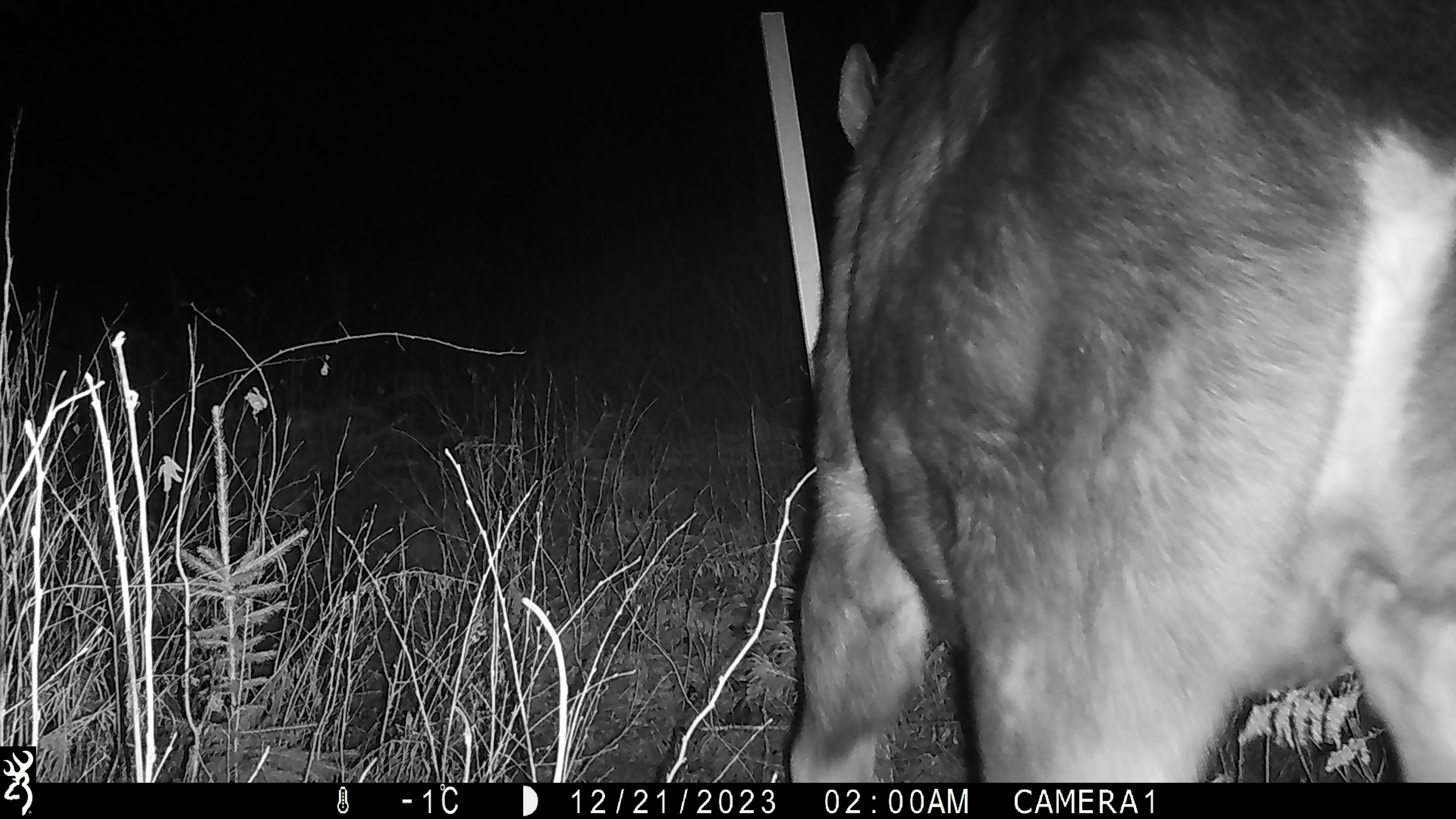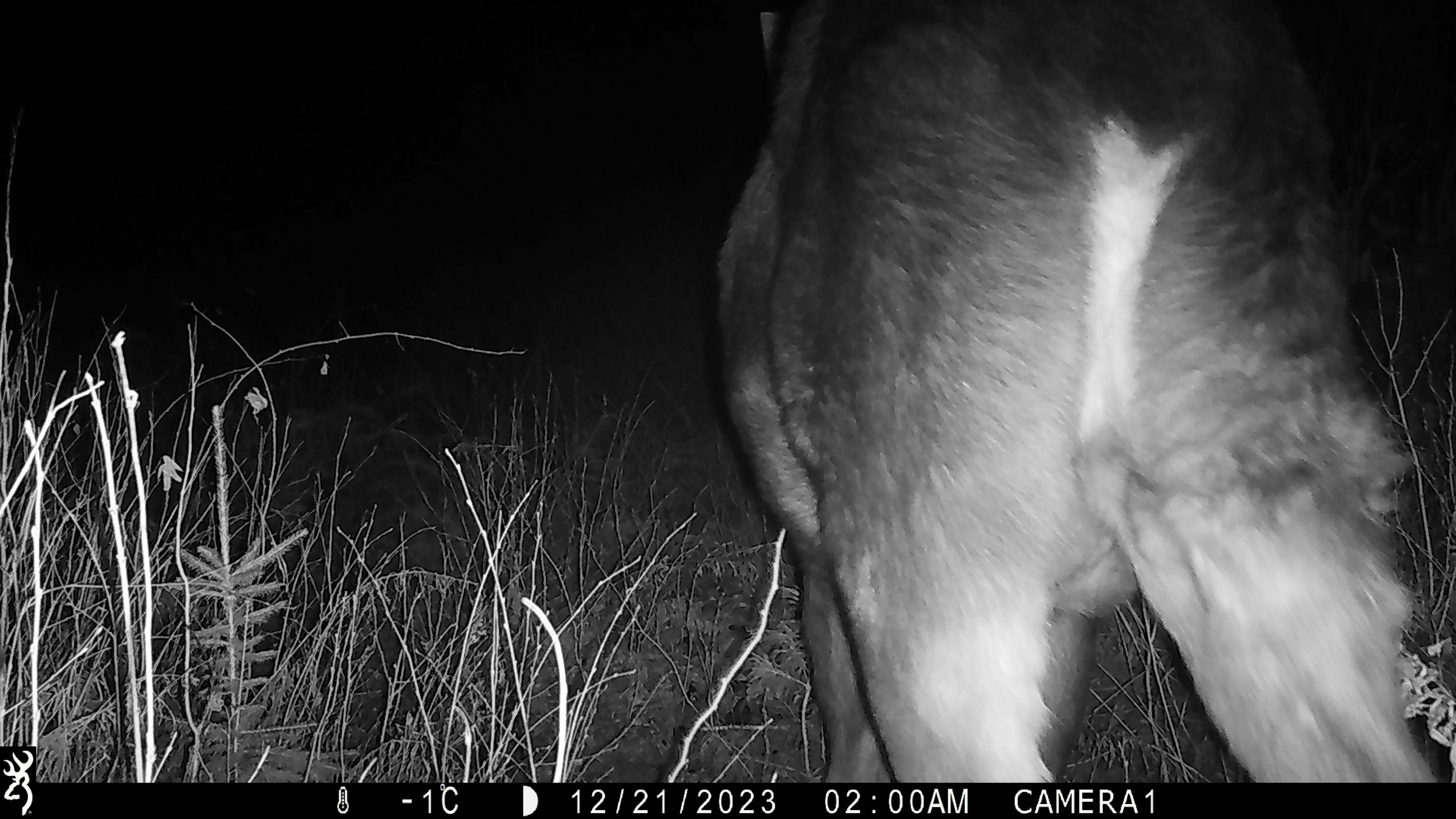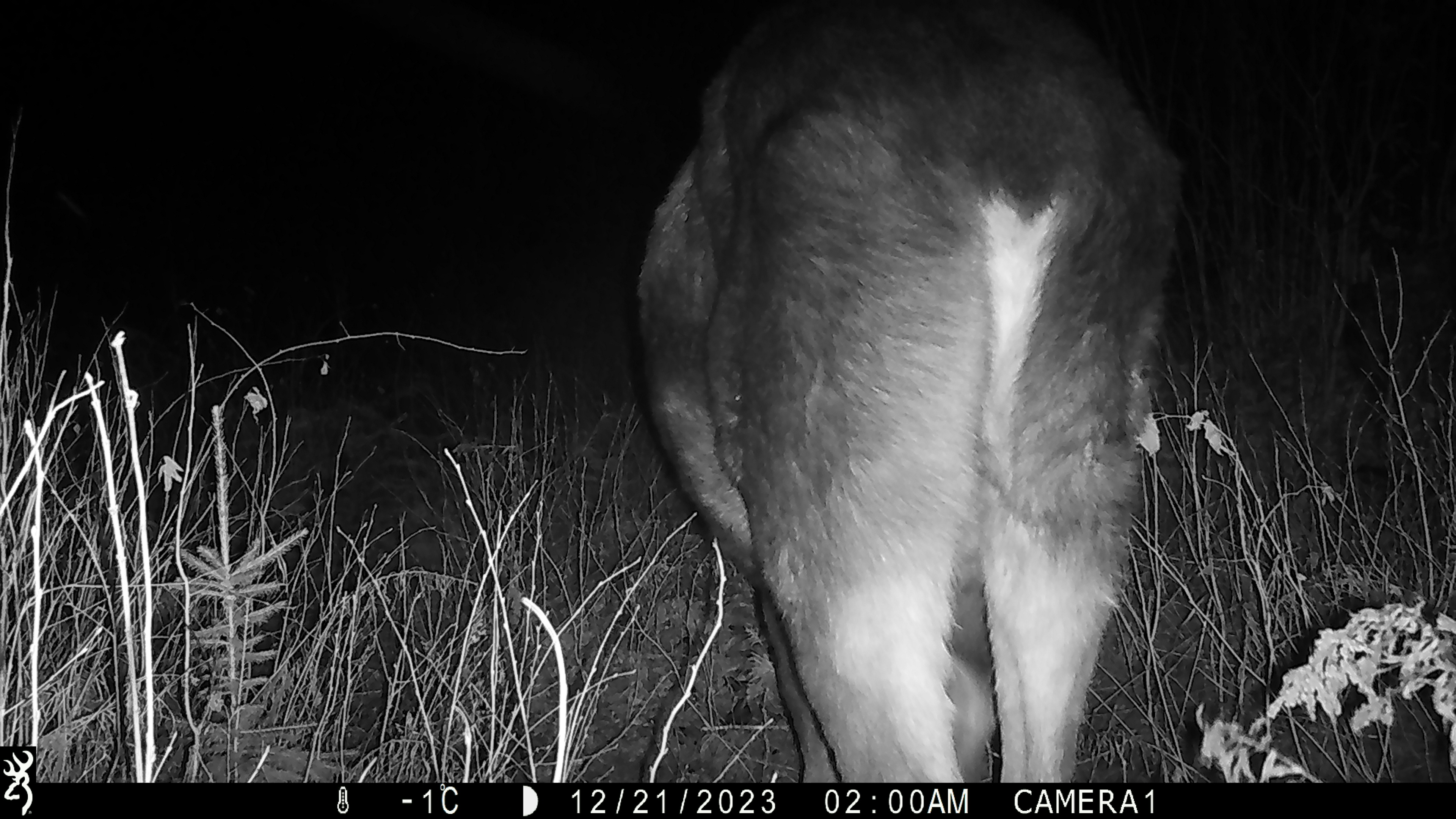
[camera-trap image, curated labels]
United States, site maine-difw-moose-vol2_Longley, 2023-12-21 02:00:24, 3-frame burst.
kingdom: Animalia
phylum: Chordata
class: Mammalia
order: Artiodactyla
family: Cervidae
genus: Alces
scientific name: Alces alces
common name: moose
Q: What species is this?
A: Moose (Alces alces).